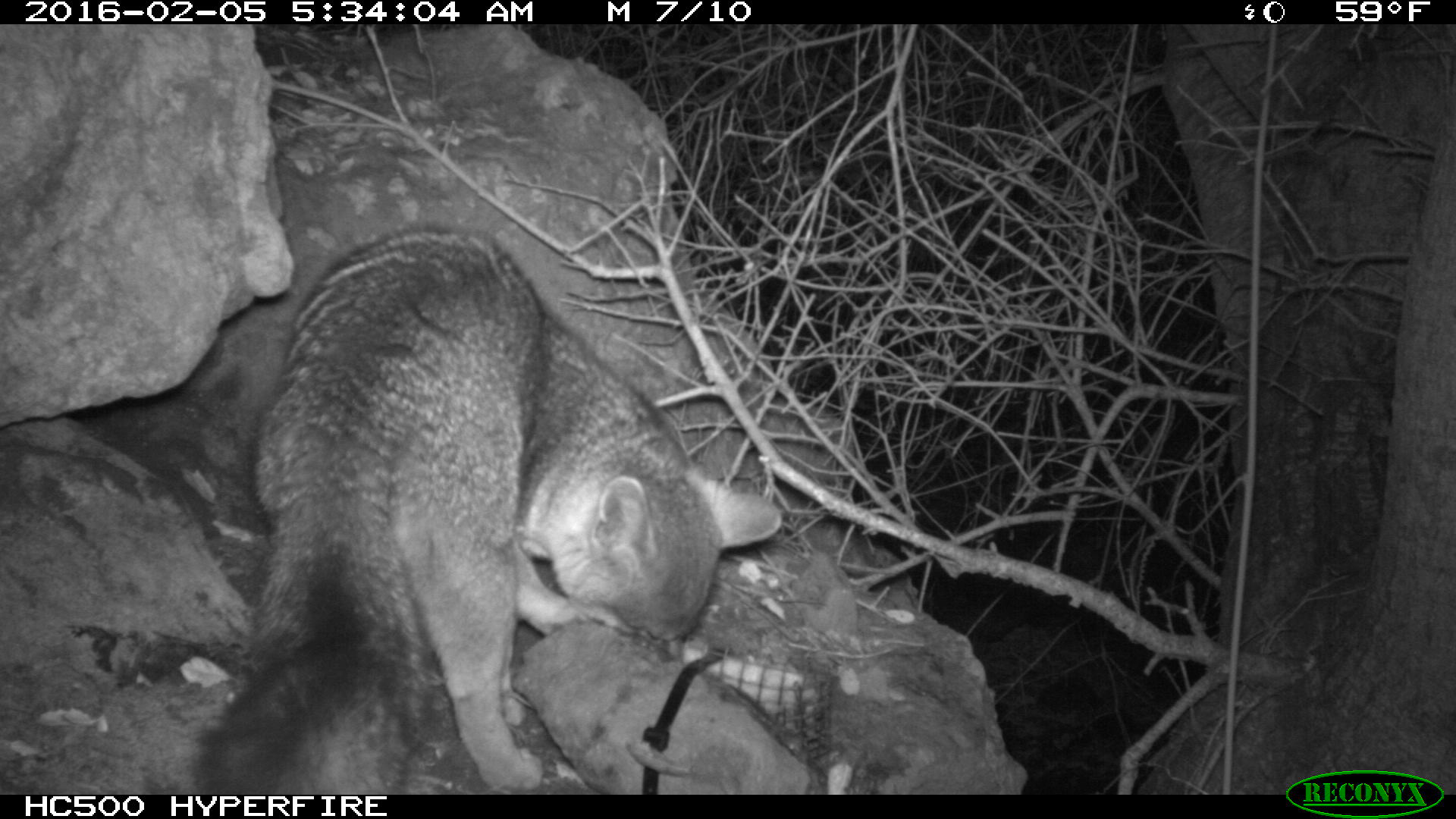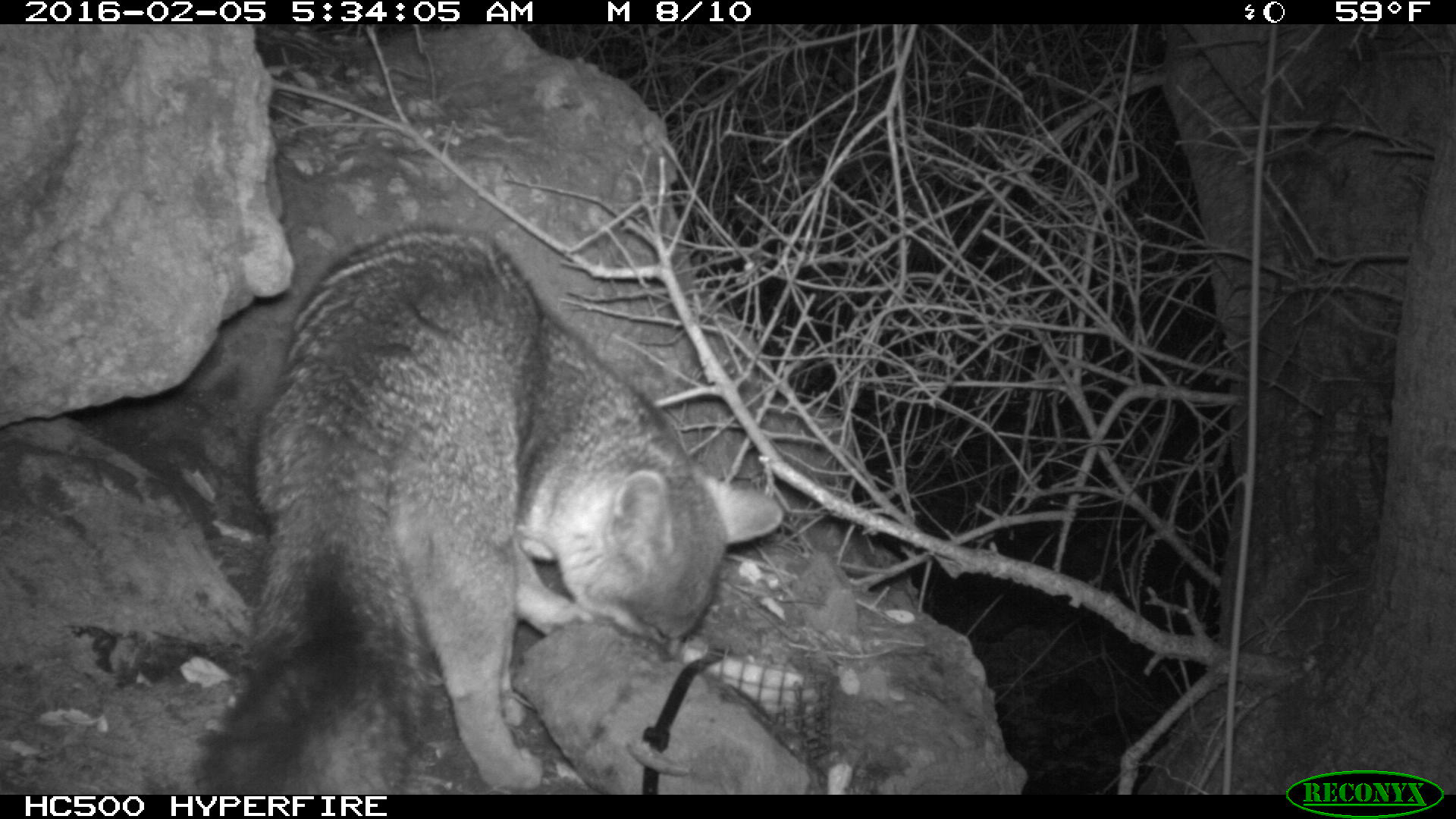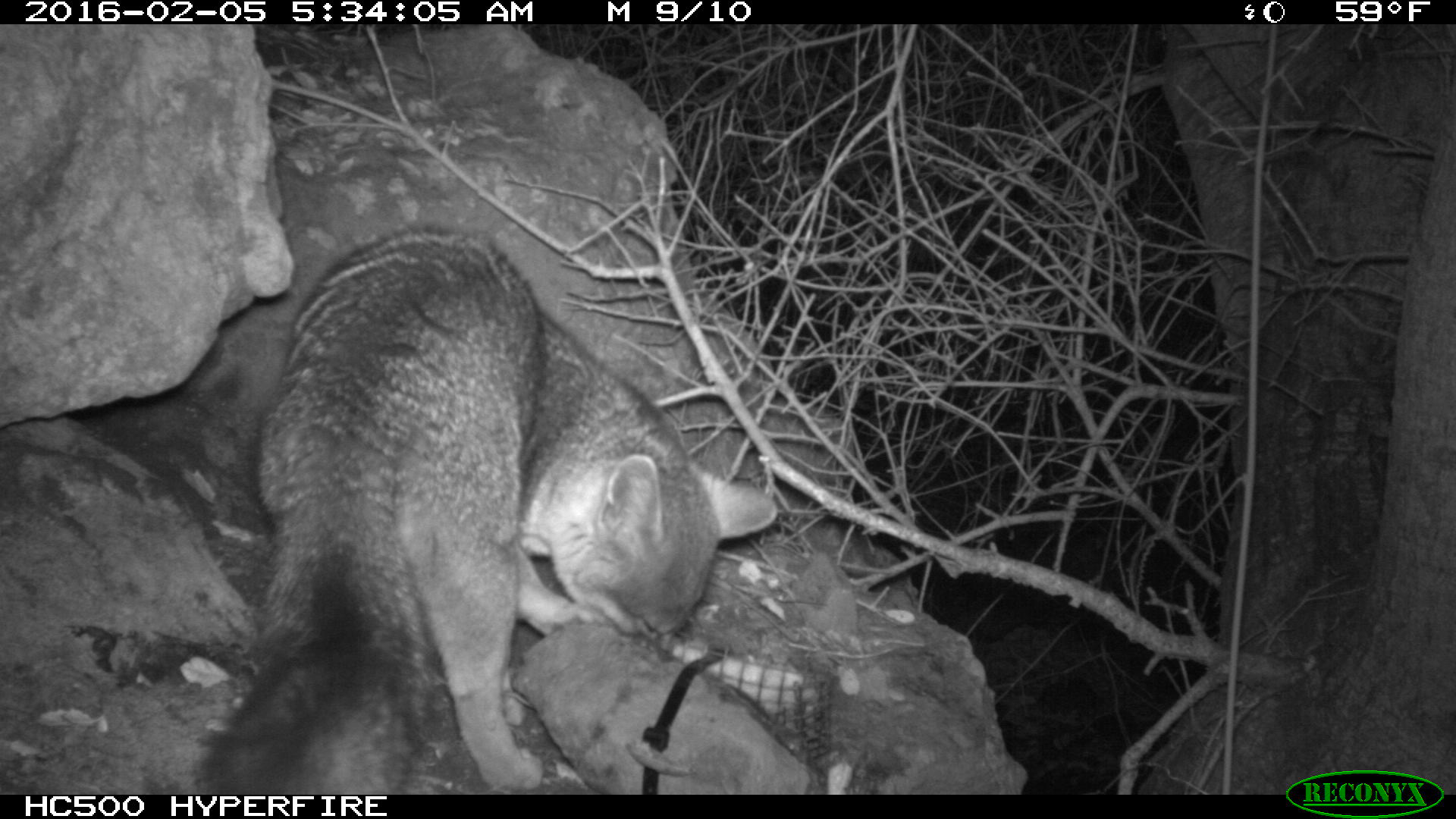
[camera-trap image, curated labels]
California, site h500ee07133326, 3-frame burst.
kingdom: Animalia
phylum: Chordata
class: Mammalia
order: Carnivora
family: Canidae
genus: Urocyon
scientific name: Urocyon littoralis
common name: island fox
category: fox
Fox (island fox) (Urocyon littoralis).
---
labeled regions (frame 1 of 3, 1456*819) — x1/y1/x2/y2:
fox: 182/221/783/793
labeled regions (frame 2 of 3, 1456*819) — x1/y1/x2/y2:
fox: 186/218/784/793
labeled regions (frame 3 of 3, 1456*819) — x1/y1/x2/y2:
fox: 209/227/778/795